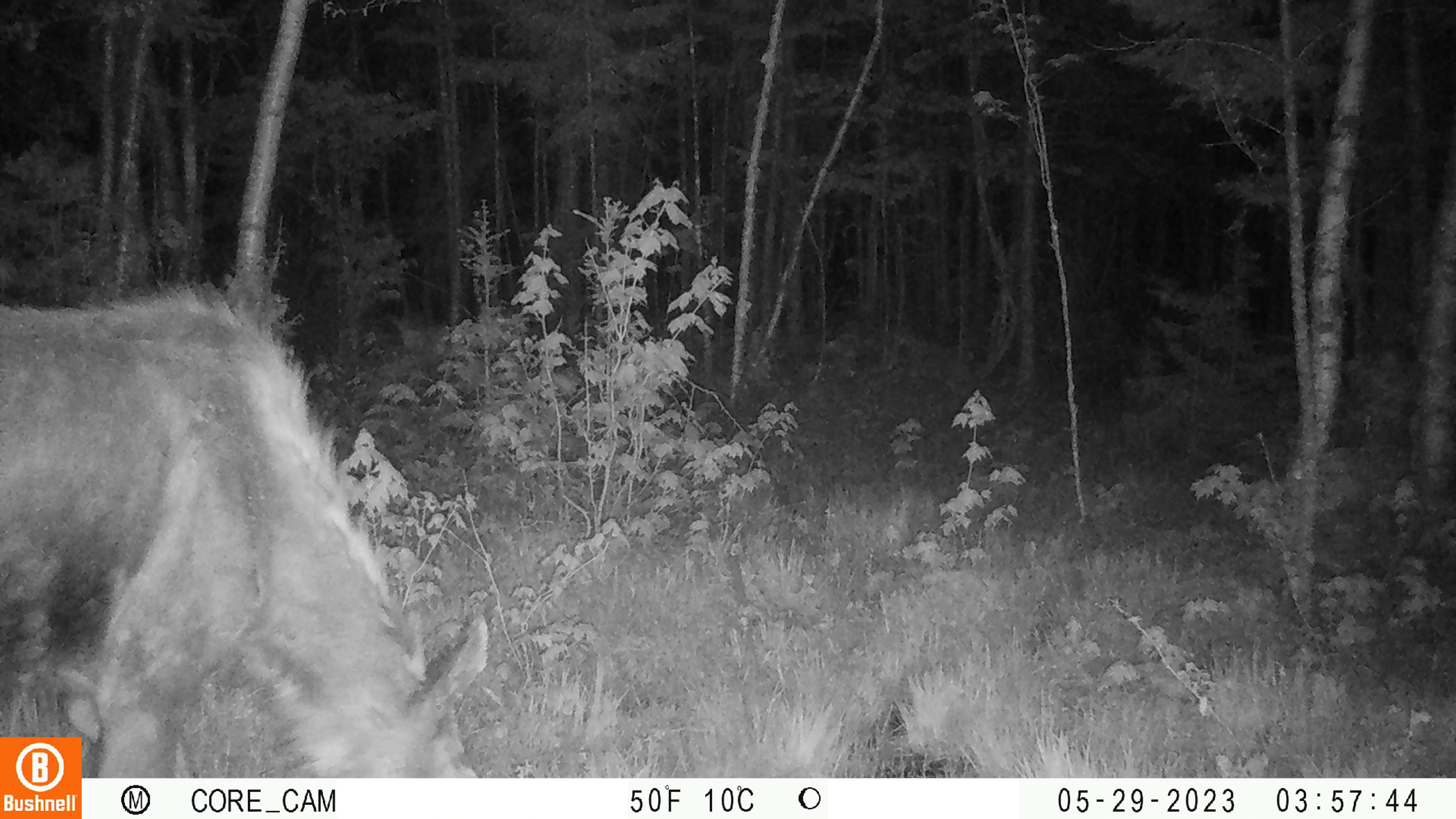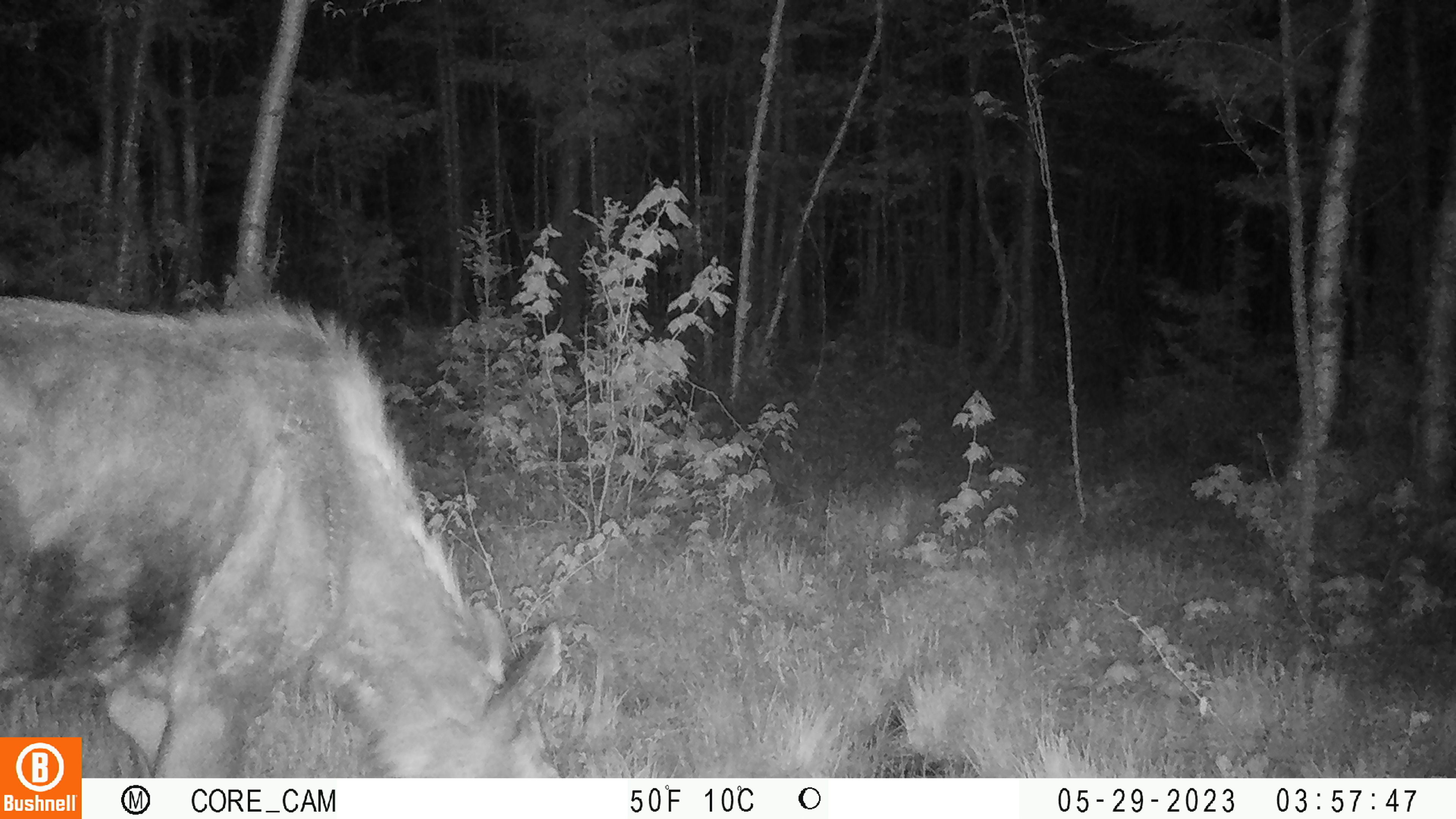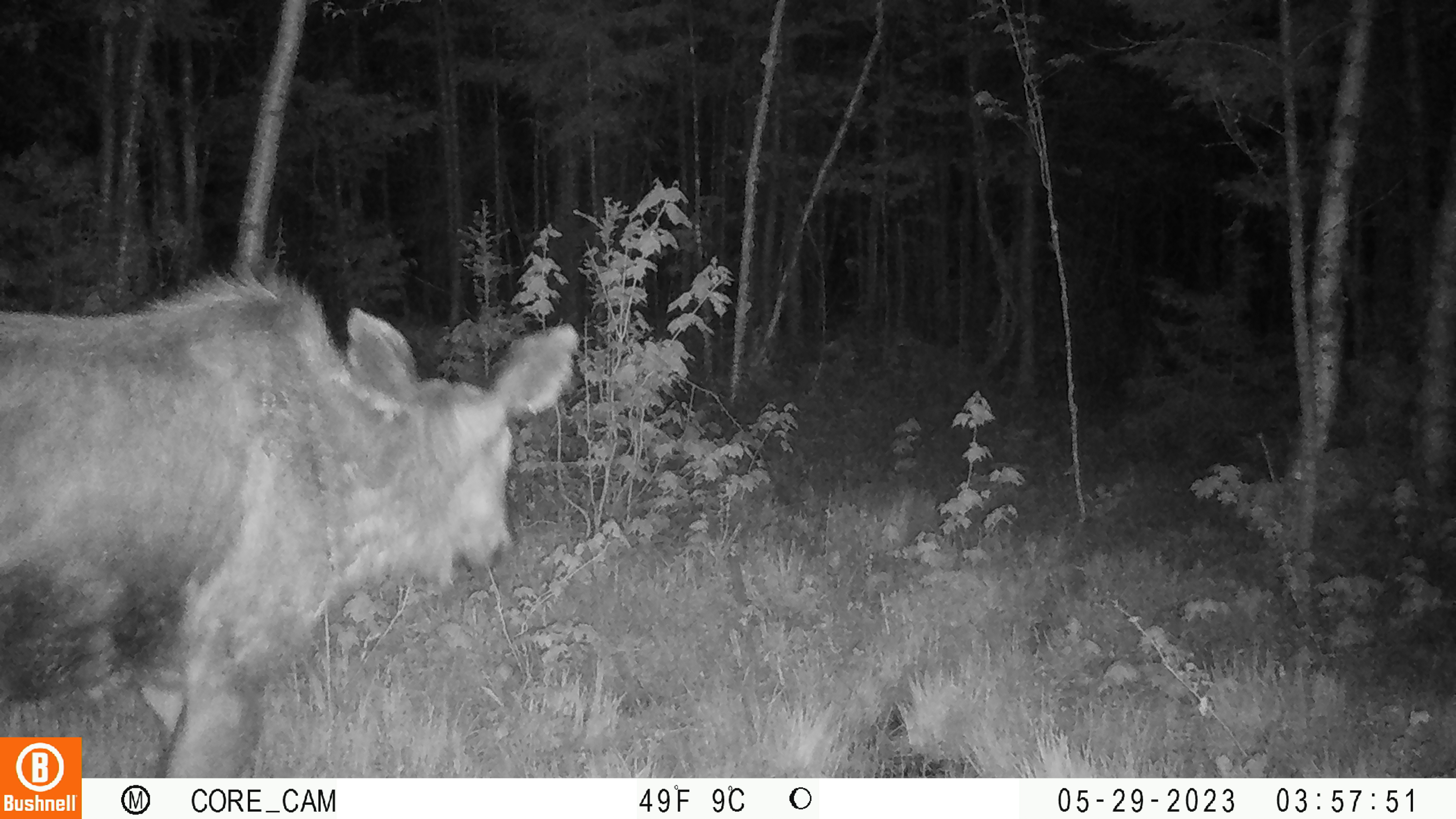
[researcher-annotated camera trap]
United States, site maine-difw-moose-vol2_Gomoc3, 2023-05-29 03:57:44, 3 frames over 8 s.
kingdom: Animalia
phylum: Chordata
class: Mammalia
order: Artiodactyla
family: Cervidae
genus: Alces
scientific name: Alces alces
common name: moose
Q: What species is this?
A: Moose (Alces alces).